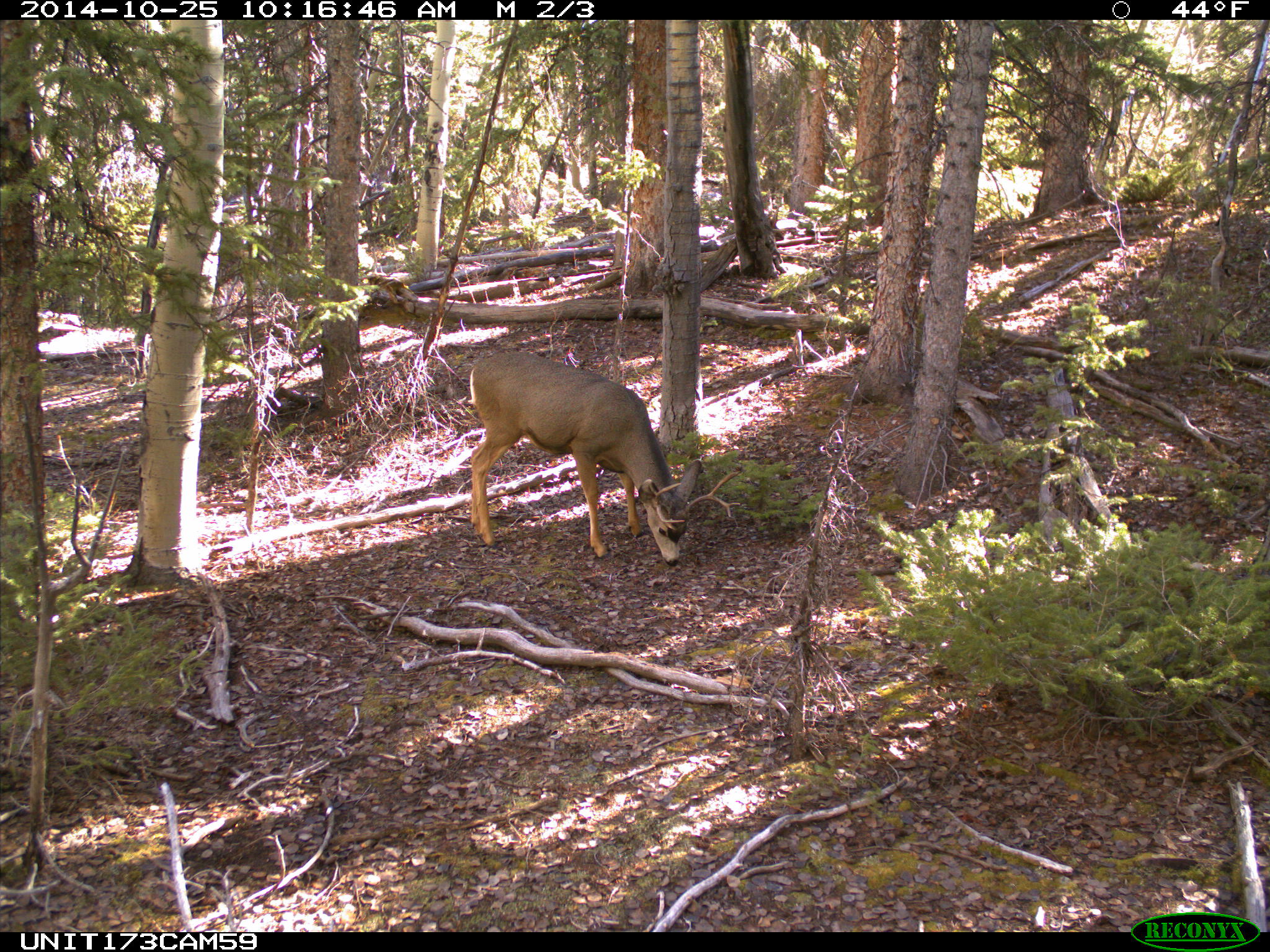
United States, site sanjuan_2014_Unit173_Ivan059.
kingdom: Animalia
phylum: Chordata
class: Mammalia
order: Artiodactyla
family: Cervidae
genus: Odocoileus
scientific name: Odocoileus hemionus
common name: mule deer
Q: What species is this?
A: Odocoileus hemionus (mule deer).